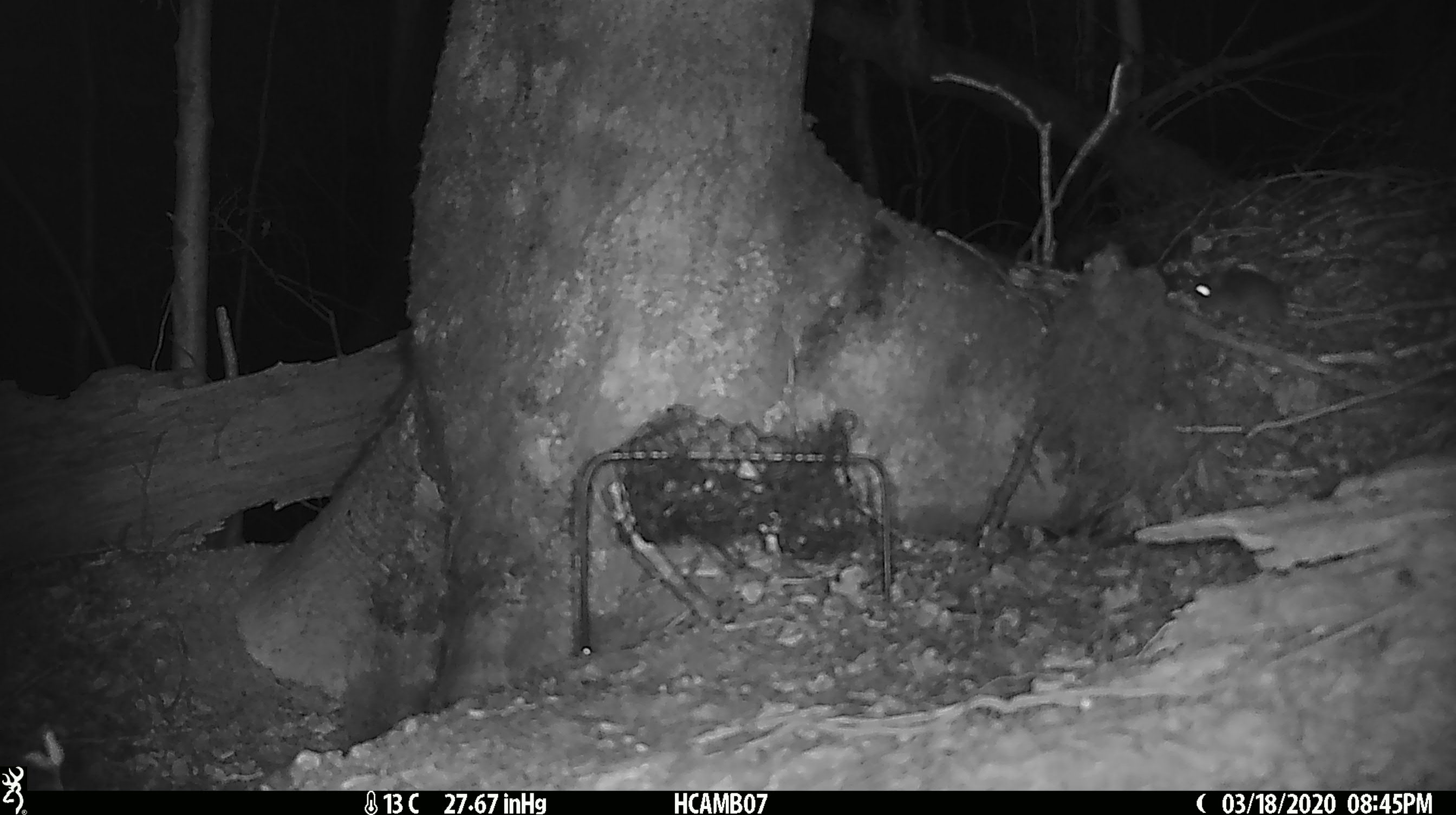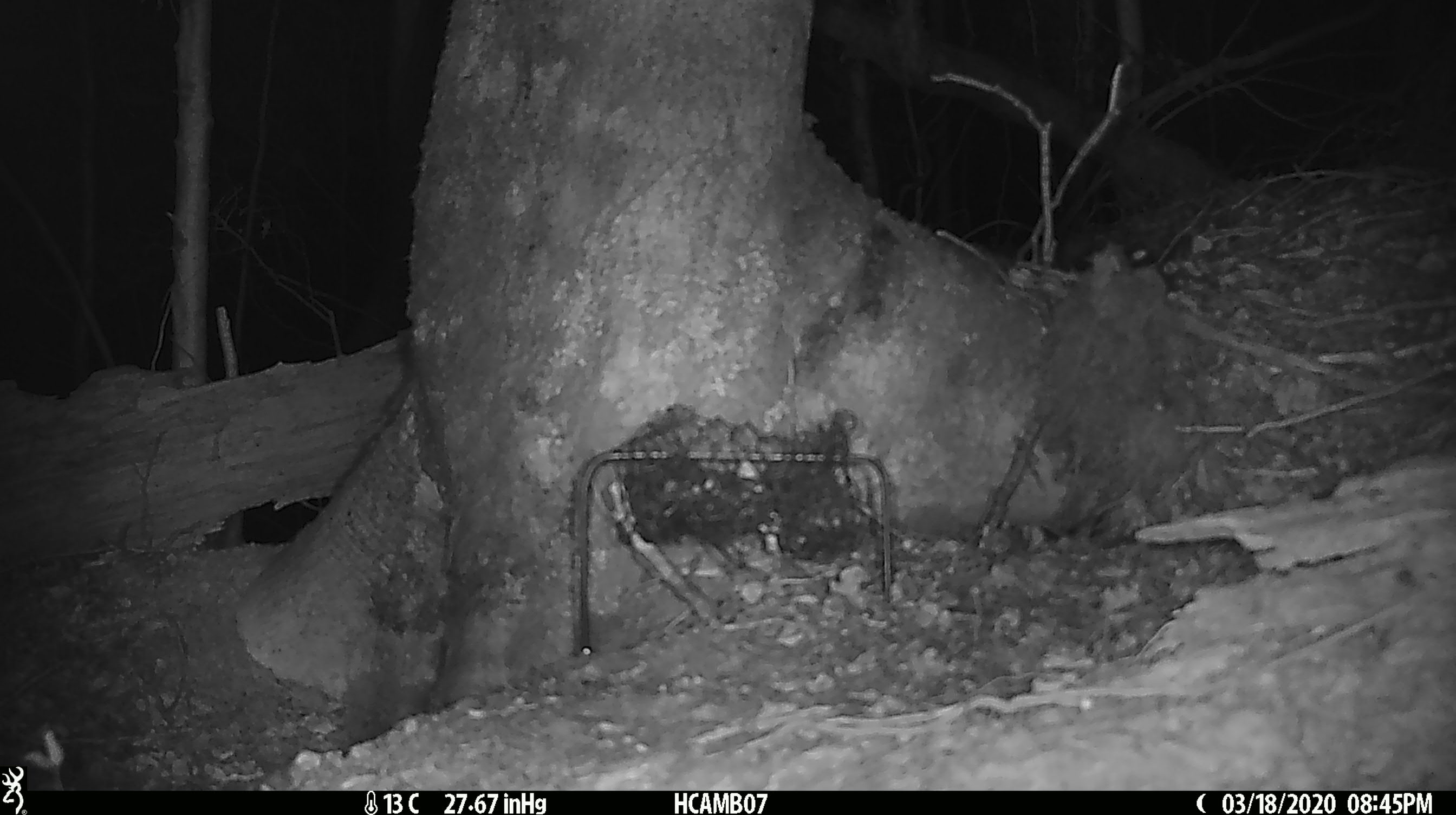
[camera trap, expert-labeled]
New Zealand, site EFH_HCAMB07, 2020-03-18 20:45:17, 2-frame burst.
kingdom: Animalia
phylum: Chordata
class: Mammalia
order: Rodentia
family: Muridae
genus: Mus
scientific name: Mus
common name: mouse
Mouse (Mus).